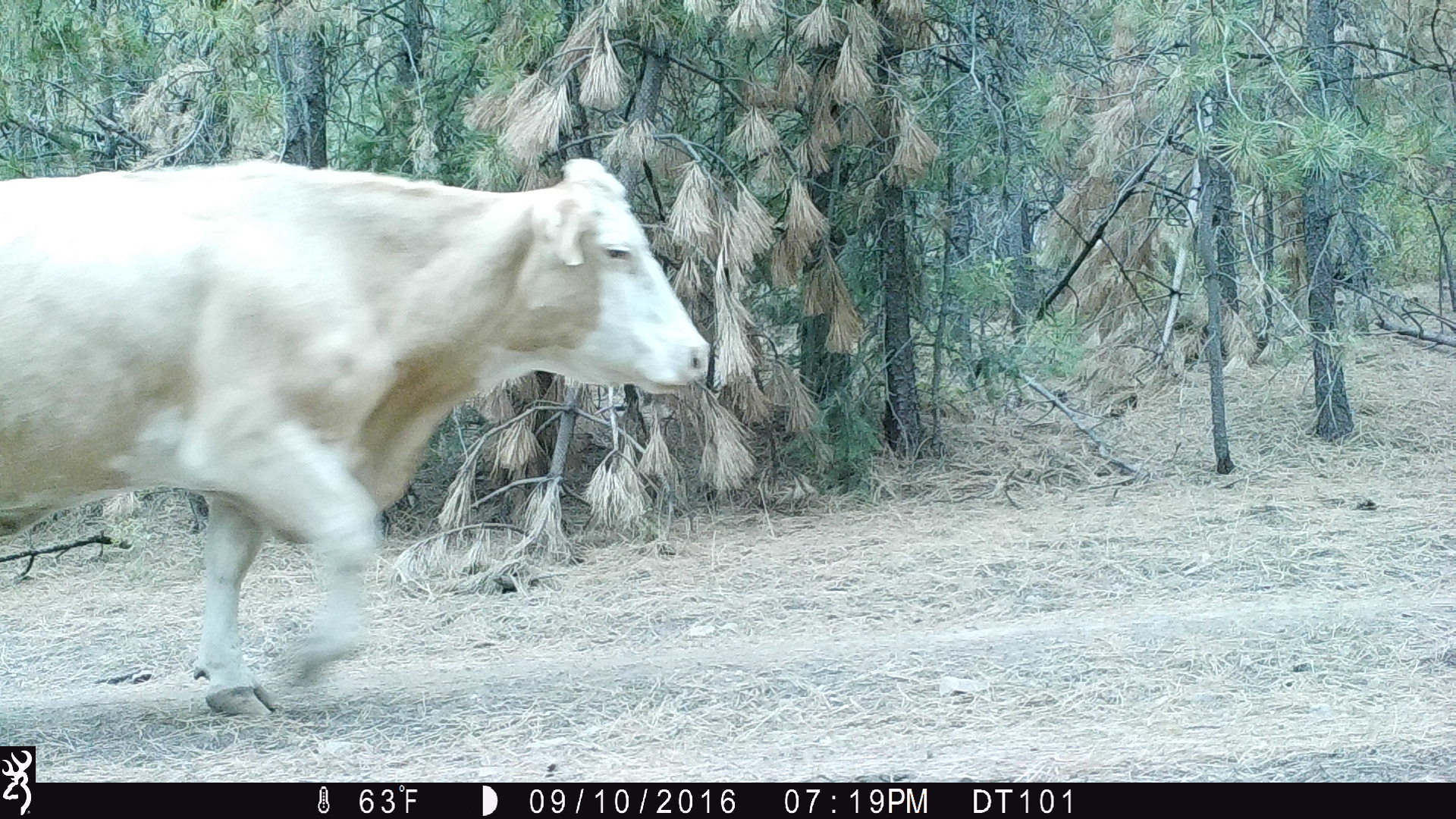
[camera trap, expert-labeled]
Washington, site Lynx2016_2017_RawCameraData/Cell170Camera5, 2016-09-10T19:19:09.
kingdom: Animalia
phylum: Chordata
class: Mammalia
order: Artiodactyla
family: Bovidae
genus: Bos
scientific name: Bos taurus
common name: domestic cattle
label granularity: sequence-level